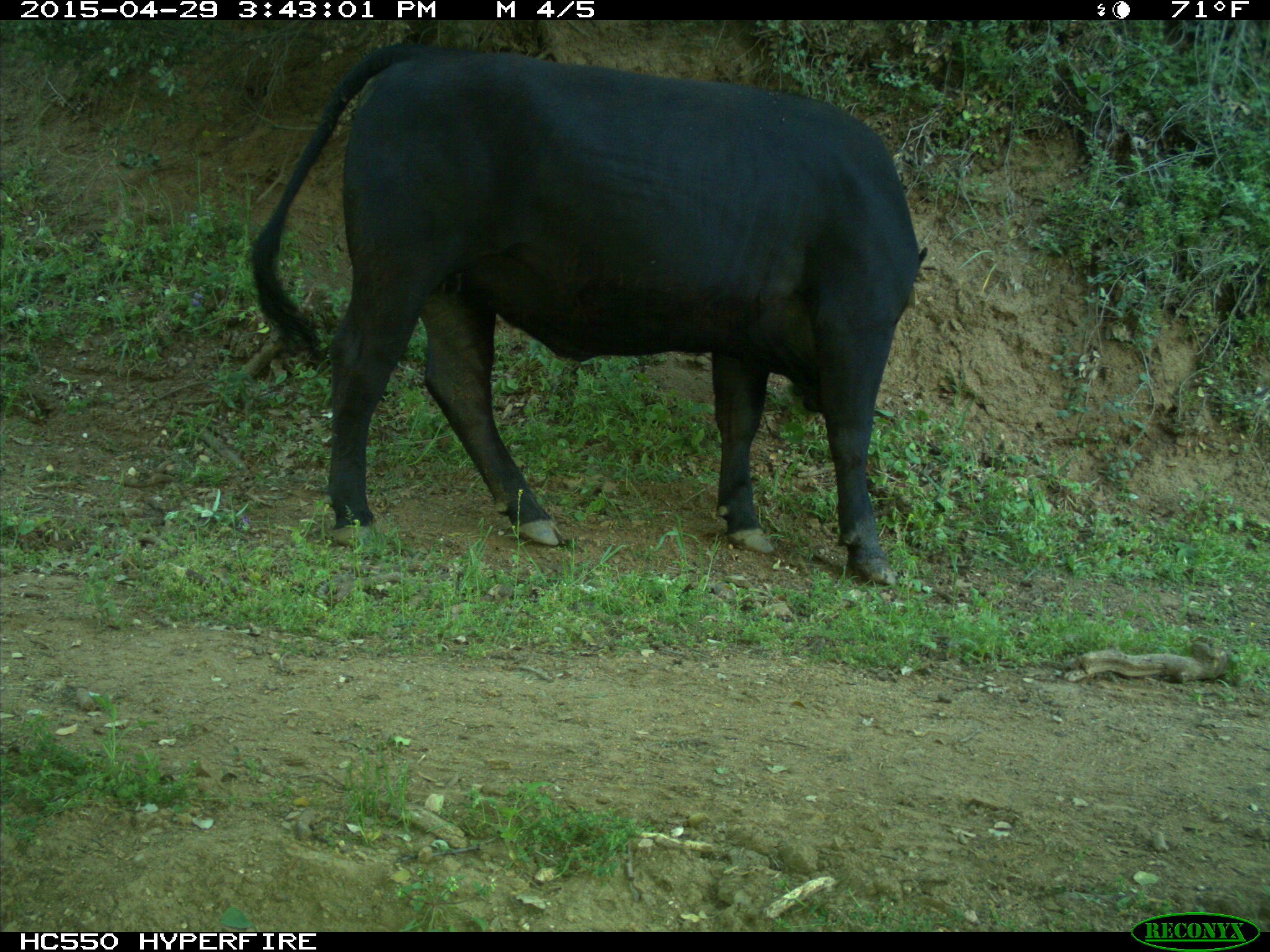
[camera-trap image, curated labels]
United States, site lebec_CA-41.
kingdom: Animalia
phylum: Chordata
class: Mammalia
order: Artiodactyla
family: Bovidae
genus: Bos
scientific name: Bos taurus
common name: domestic cow